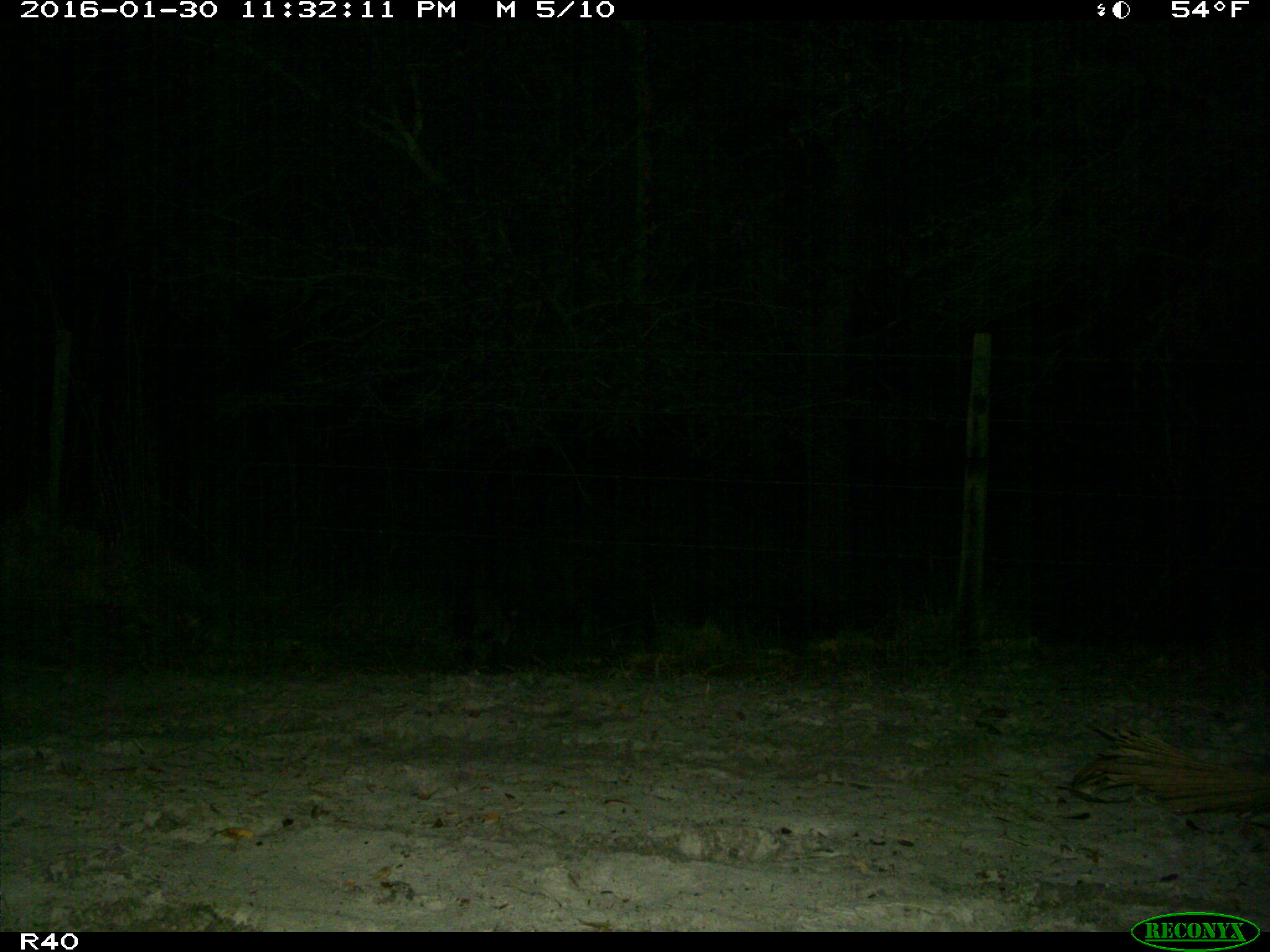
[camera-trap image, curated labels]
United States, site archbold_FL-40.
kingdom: Animalia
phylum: Chordata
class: Mammalia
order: Carnivora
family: Procyonidae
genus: Procyon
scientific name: Procyon lotor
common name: common raccoon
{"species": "Procyon lotor (common raccoon)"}